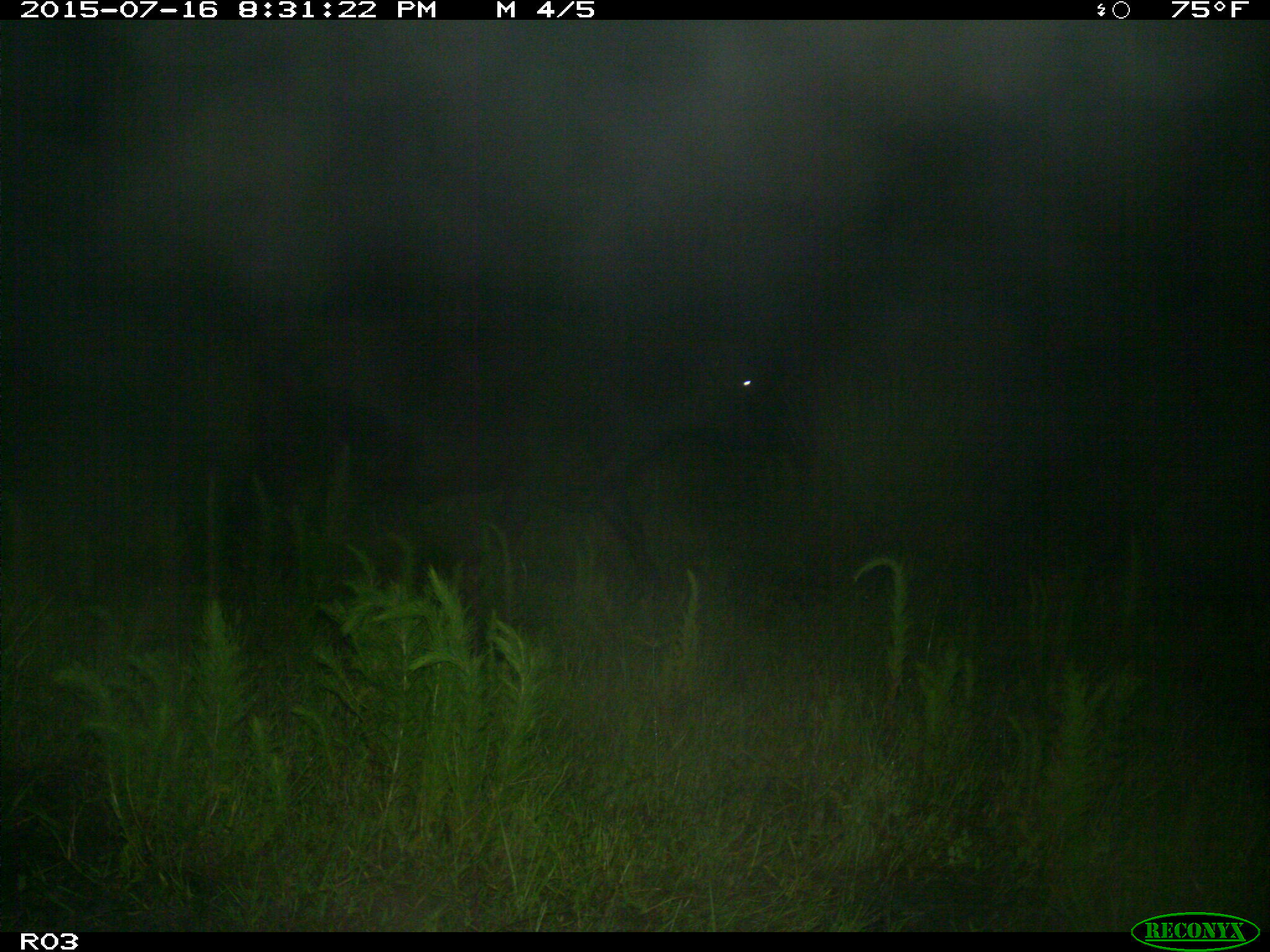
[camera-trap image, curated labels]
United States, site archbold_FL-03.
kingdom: Animalia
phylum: Chordata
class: Mammalia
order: Artiodactyla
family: Bovidae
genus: Bos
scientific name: Bos taurus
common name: domestic cow